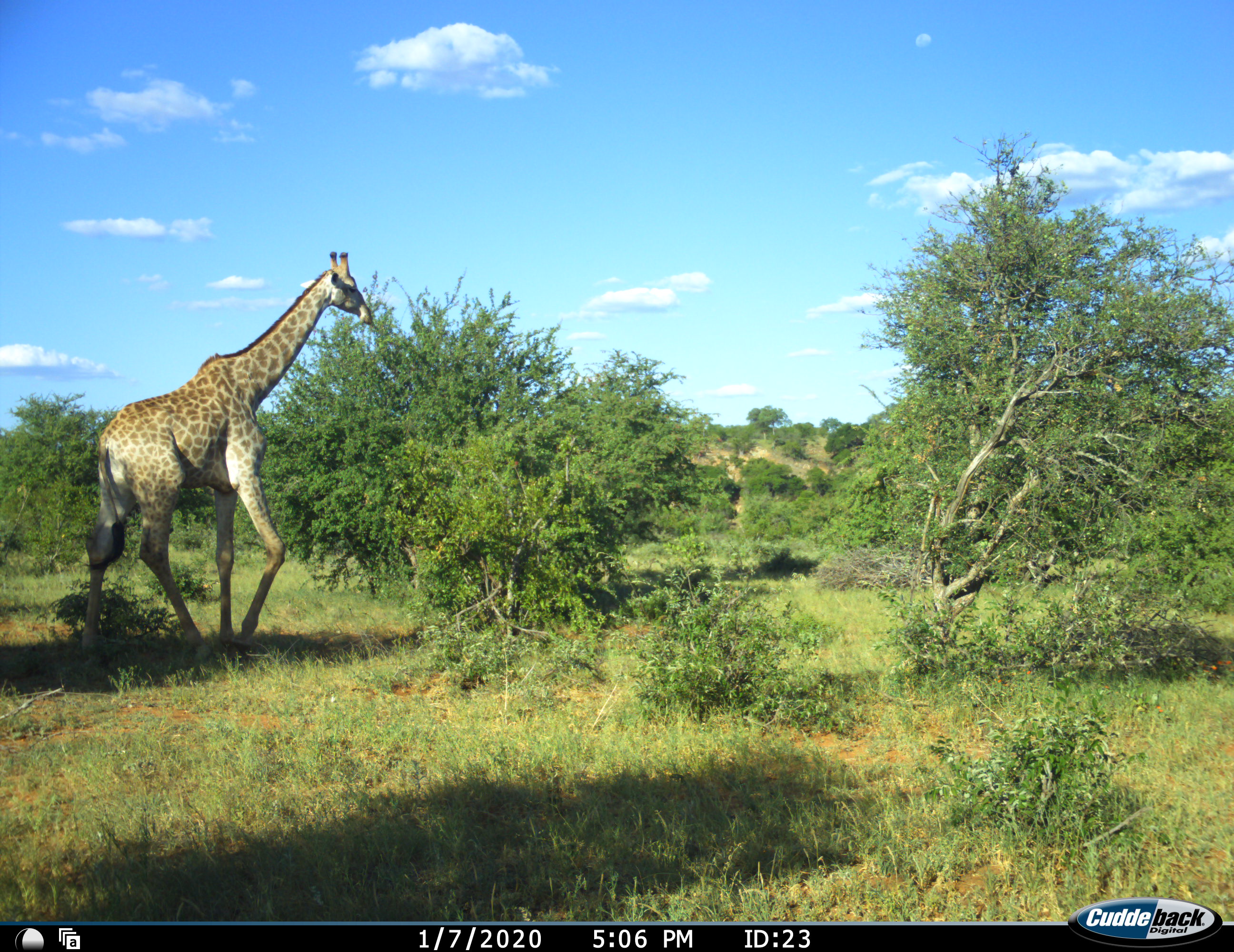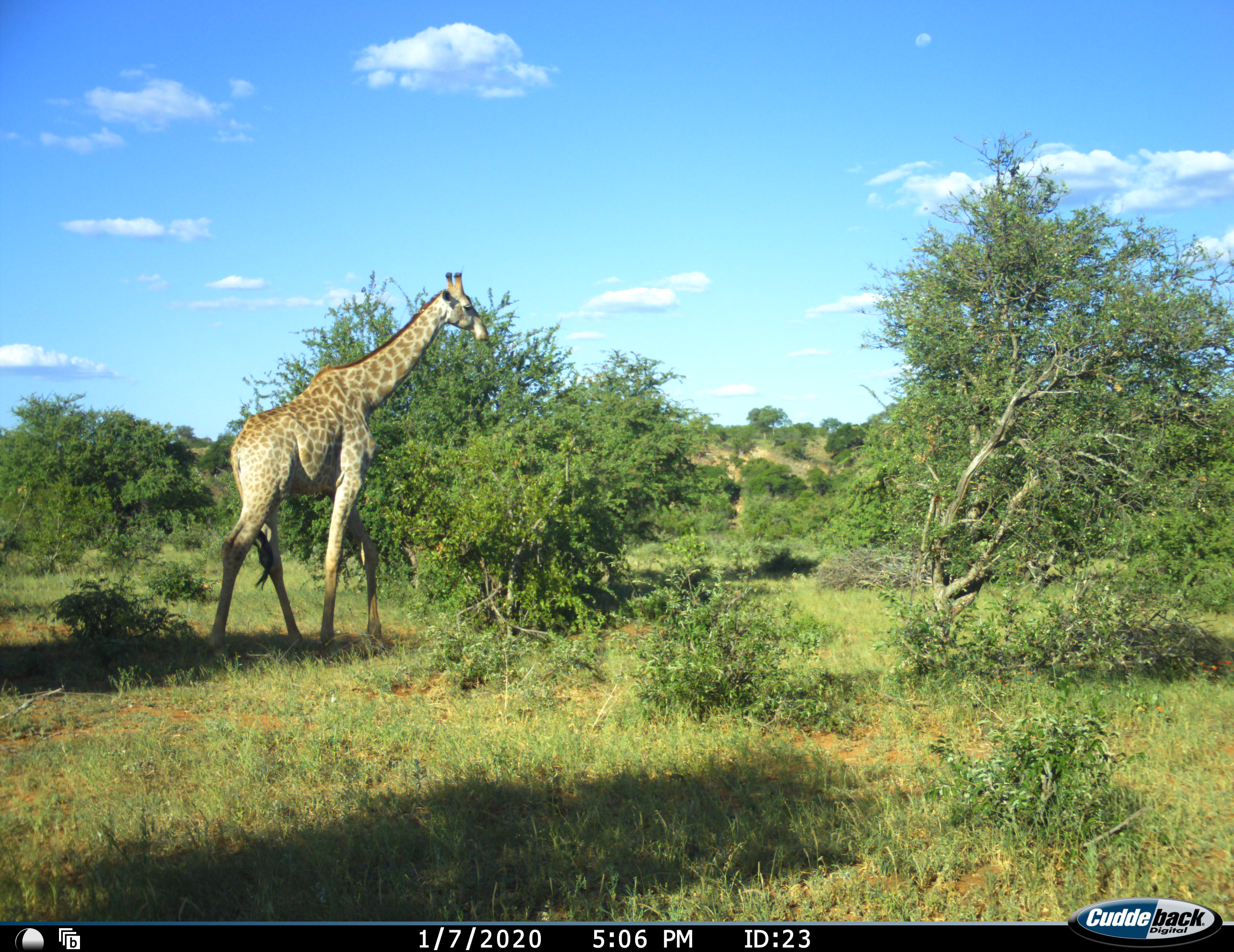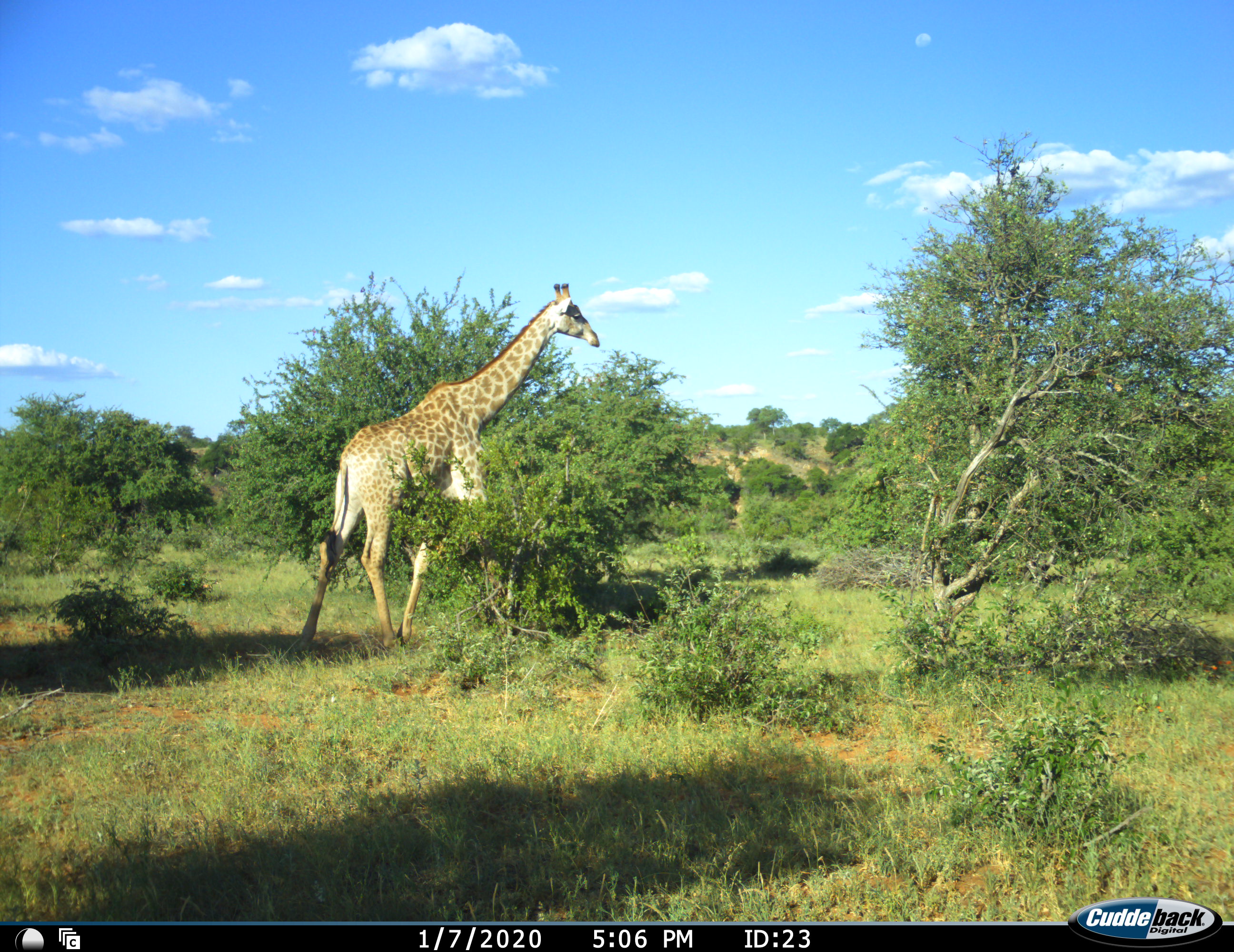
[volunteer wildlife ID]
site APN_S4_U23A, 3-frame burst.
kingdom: Animalia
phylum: Chordata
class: Mammalia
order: Artiodactyla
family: Giraffidae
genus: Giraffa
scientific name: Giraffa camelopardalis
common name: giraffe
Giraffe (Giraffa camelopardalis), count 1. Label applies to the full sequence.